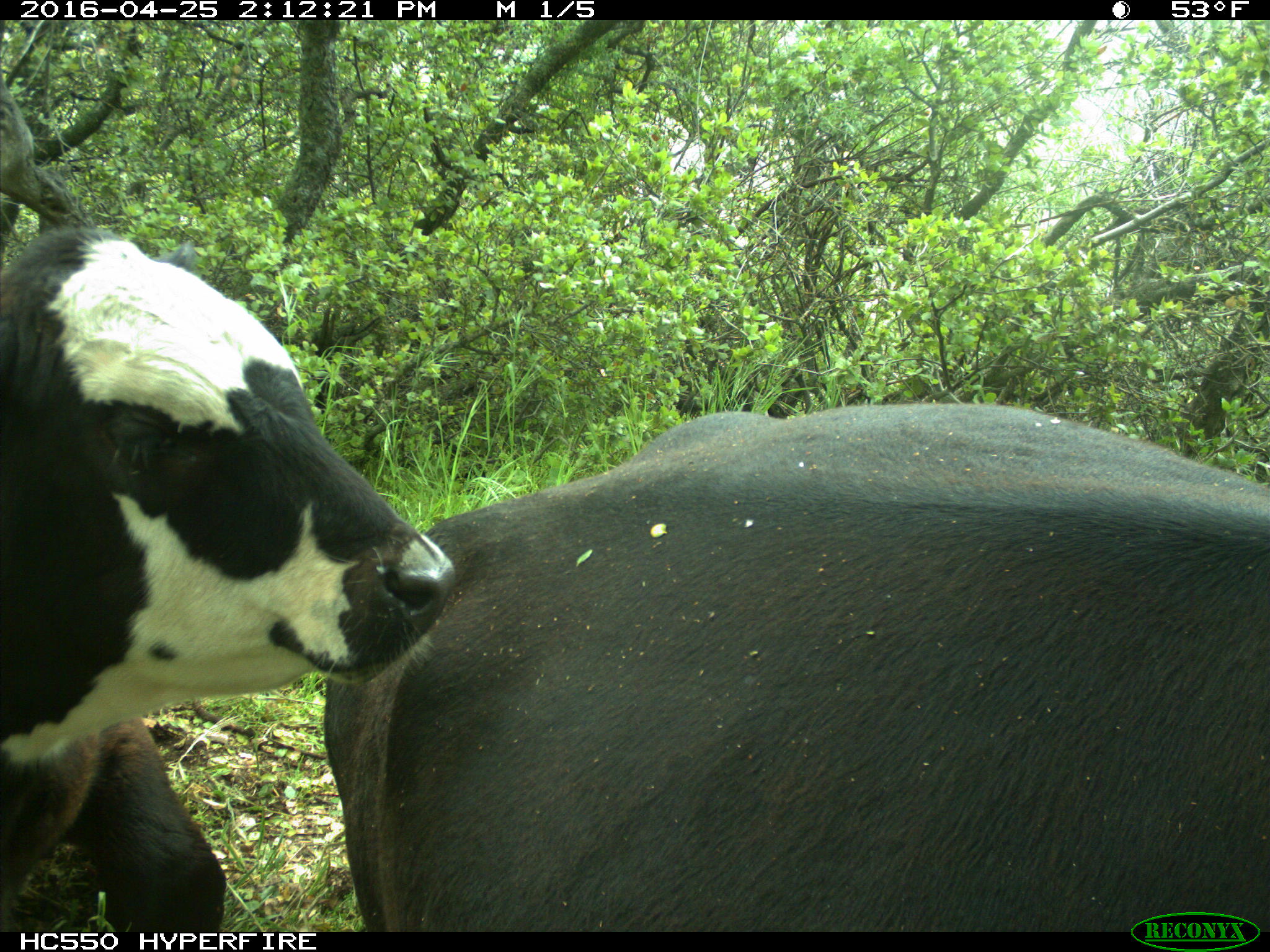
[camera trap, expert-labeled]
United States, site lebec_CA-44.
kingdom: Animalia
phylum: Chordata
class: Mammalia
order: Artiodactyla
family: Bovidae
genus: Bos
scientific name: Bos taurus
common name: domestic cow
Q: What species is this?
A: Bos taurus (domestic cow).